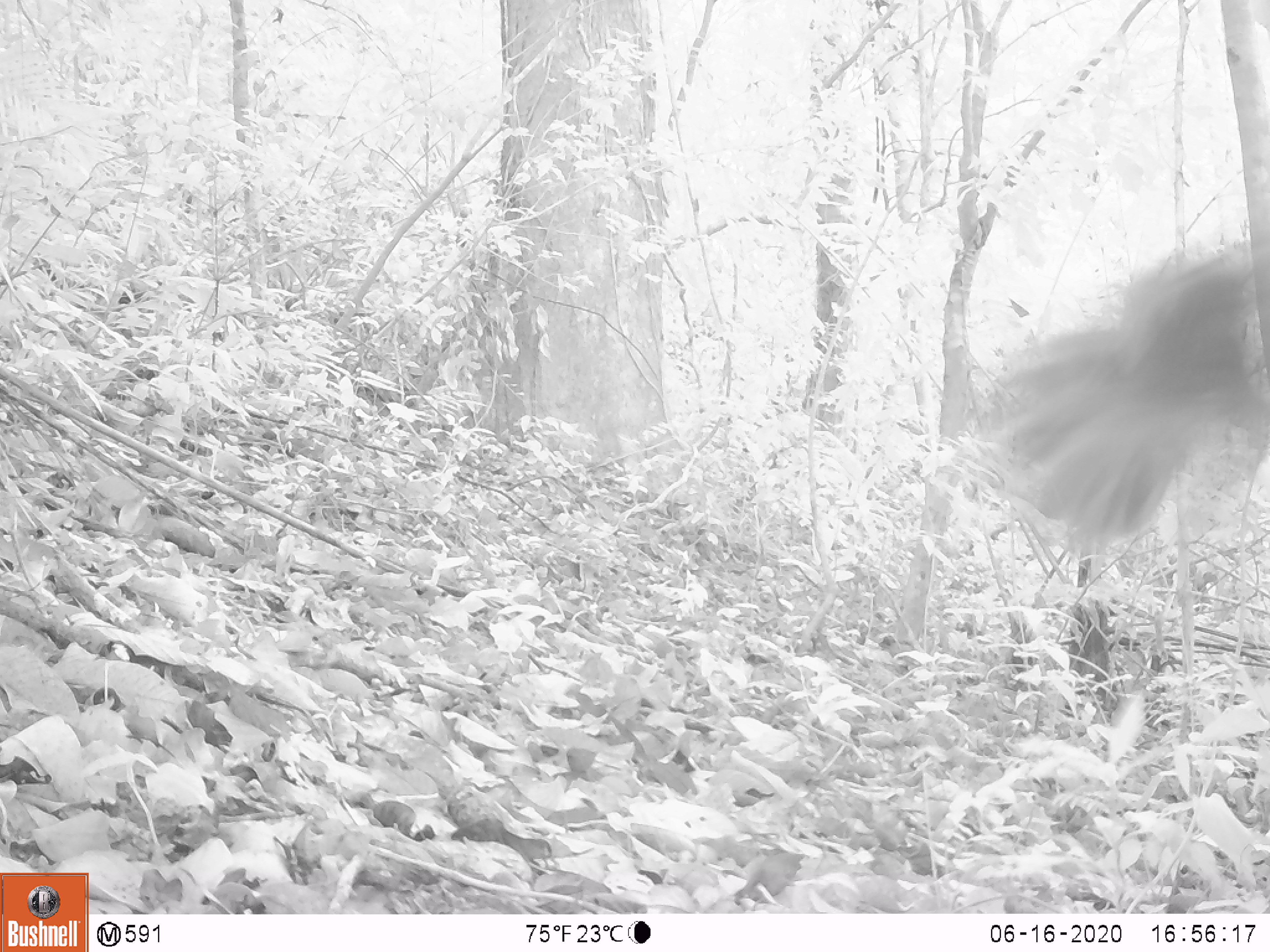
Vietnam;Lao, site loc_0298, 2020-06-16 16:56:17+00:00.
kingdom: Animalia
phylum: Chordata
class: Aves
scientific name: Aves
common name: bird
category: unidentified bird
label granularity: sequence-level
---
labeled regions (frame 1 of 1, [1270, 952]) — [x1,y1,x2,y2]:
unidentified bird: [991,241,1270,555]